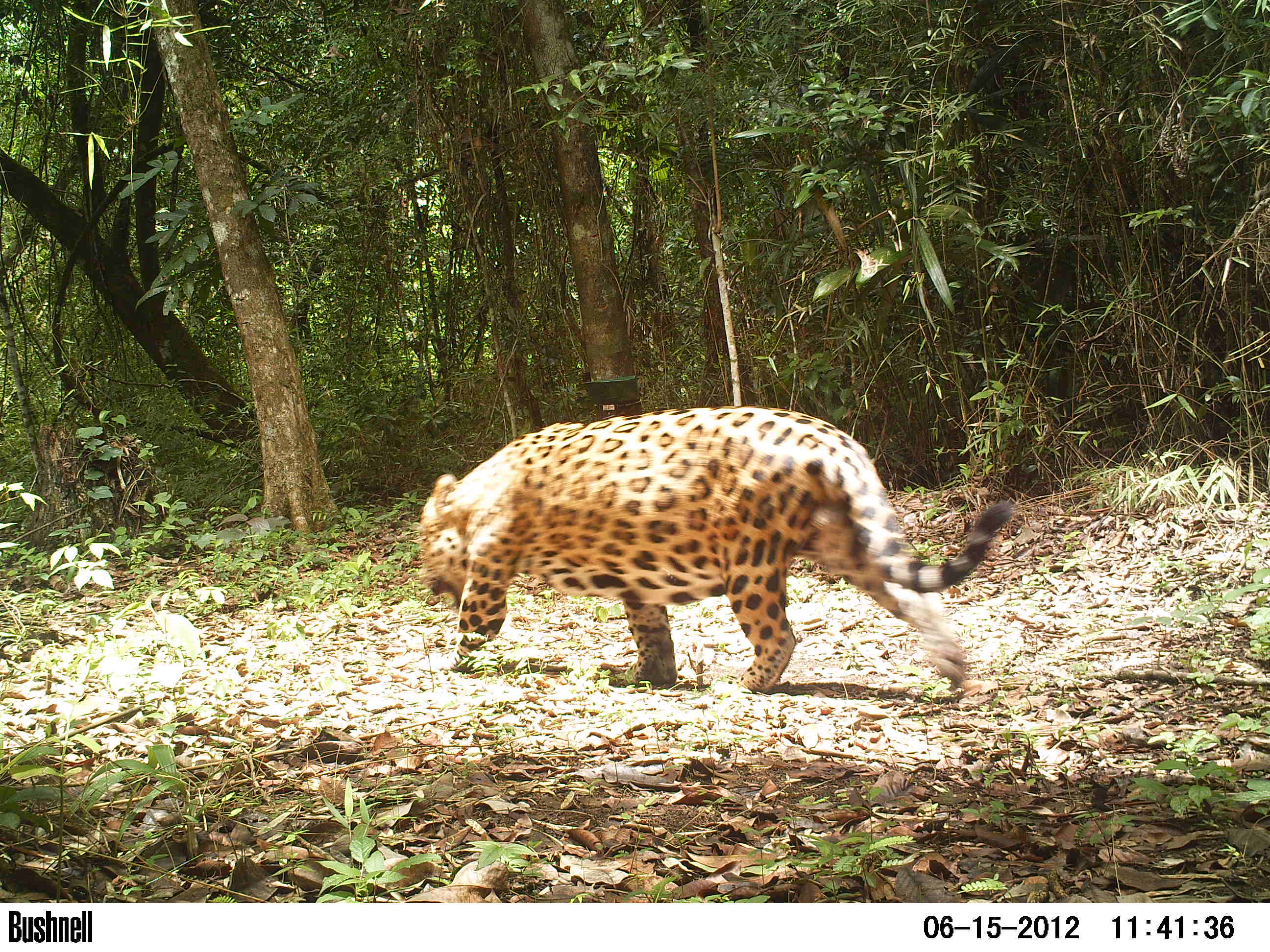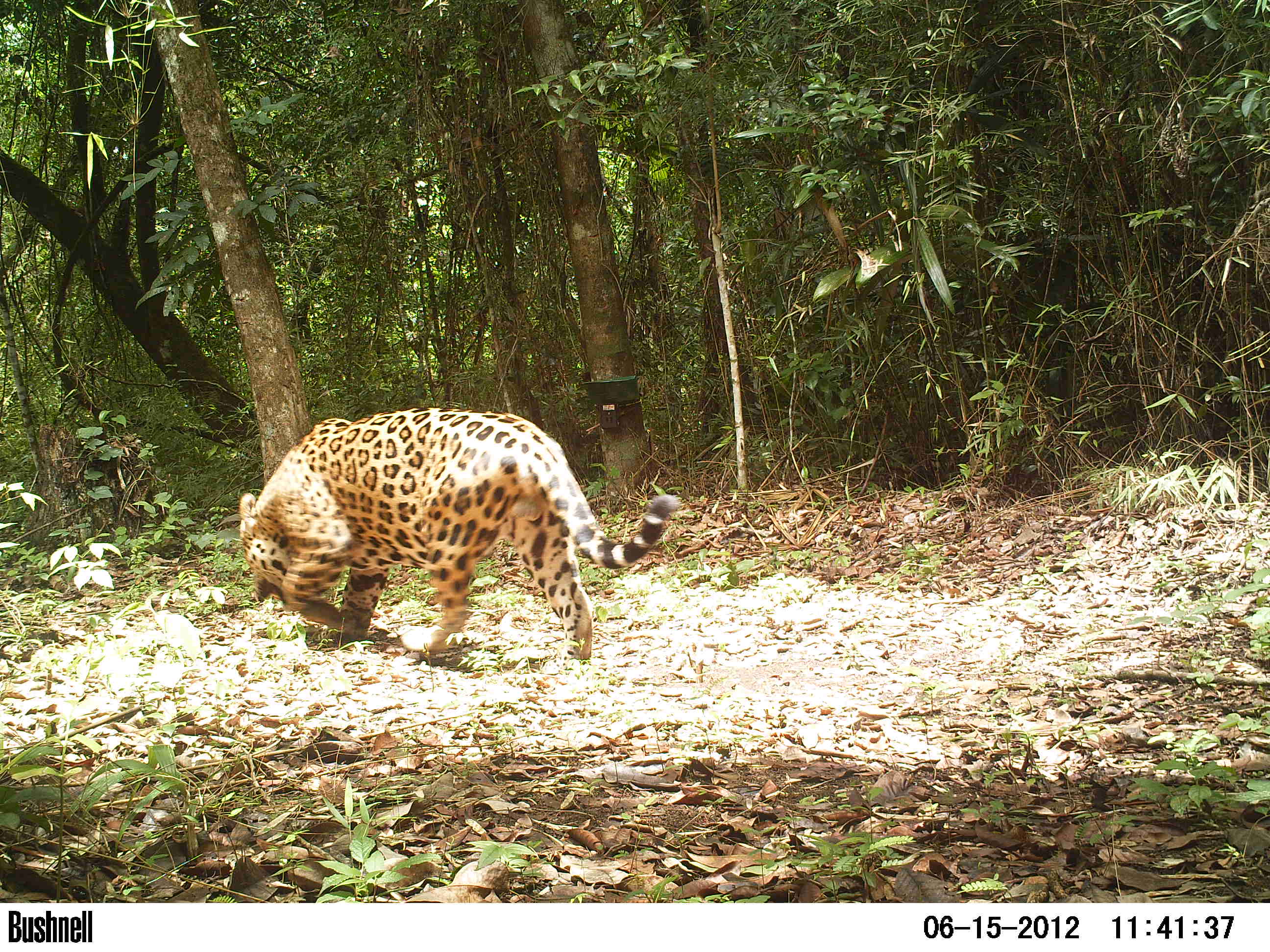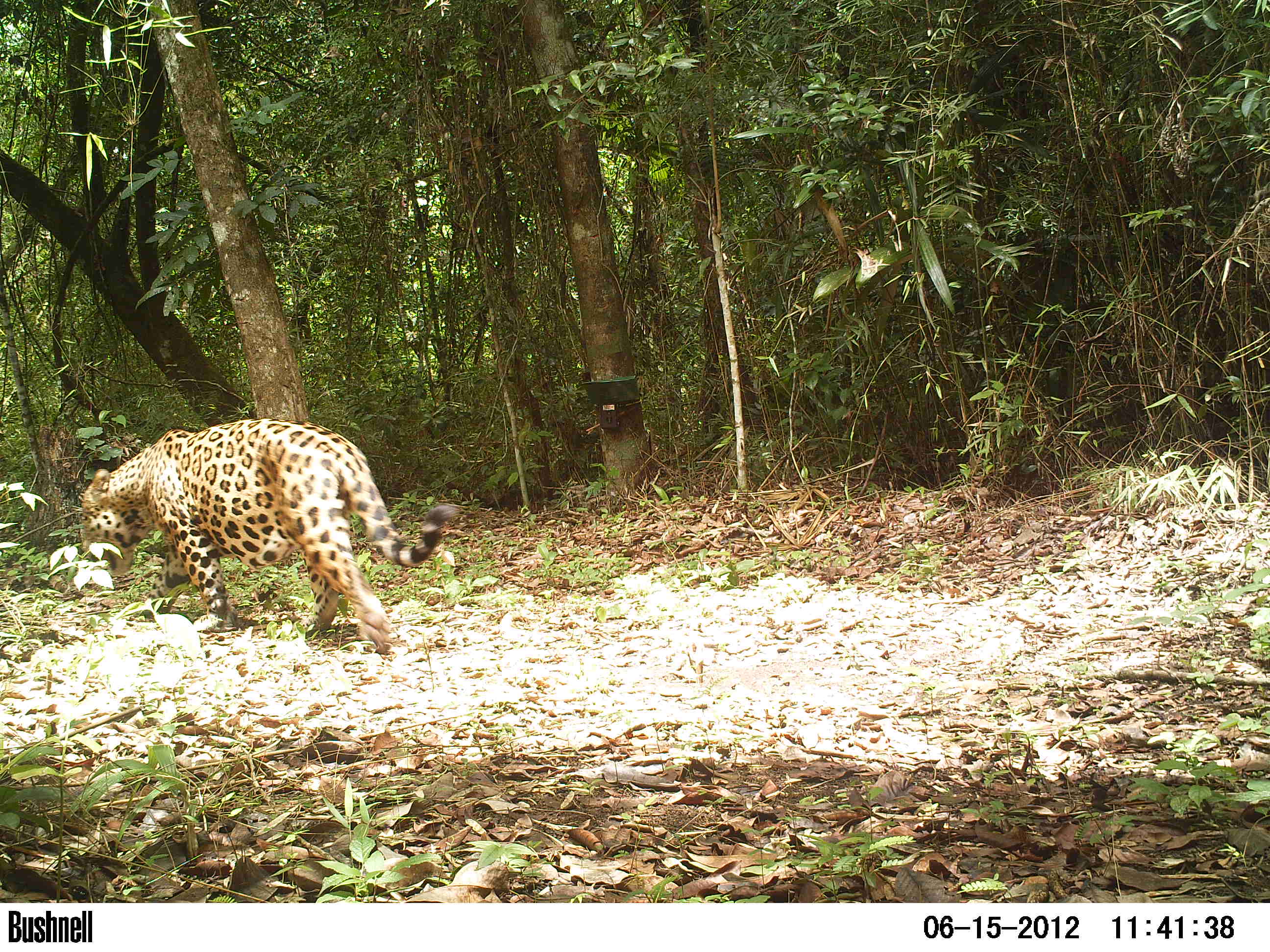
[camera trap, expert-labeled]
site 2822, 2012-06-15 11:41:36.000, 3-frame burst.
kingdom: Animalia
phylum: Chordata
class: Mammalia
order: Carnivora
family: Felidae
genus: Panthera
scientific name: Panthera onca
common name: jaguar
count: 1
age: adult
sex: male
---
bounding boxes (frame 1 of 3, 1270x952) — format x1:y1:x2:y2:
panthera onca: 419:404:1012:699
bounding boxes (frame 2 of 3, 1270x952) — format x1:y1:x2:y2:
panthera onca: 239:406:678:660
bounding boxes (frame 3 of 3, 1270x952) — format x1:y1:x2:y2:
panthera onca: 82:418:459:654